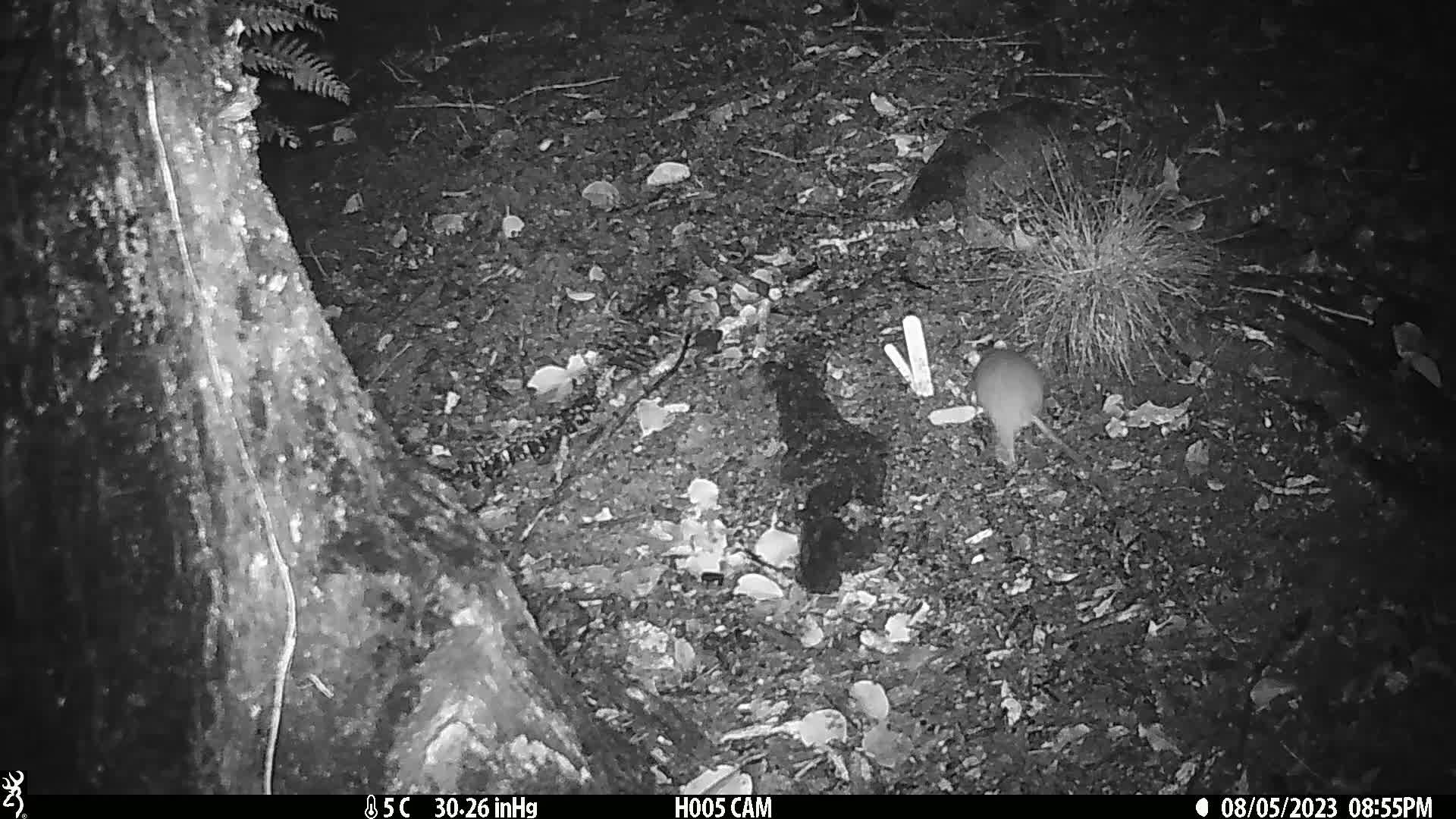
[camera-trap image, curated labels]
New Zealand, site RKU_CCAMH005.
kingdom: Animalia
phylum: Chordata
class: Mammalia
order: Rodentia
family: Muridae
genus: Rattus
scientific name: Rattus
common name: rat